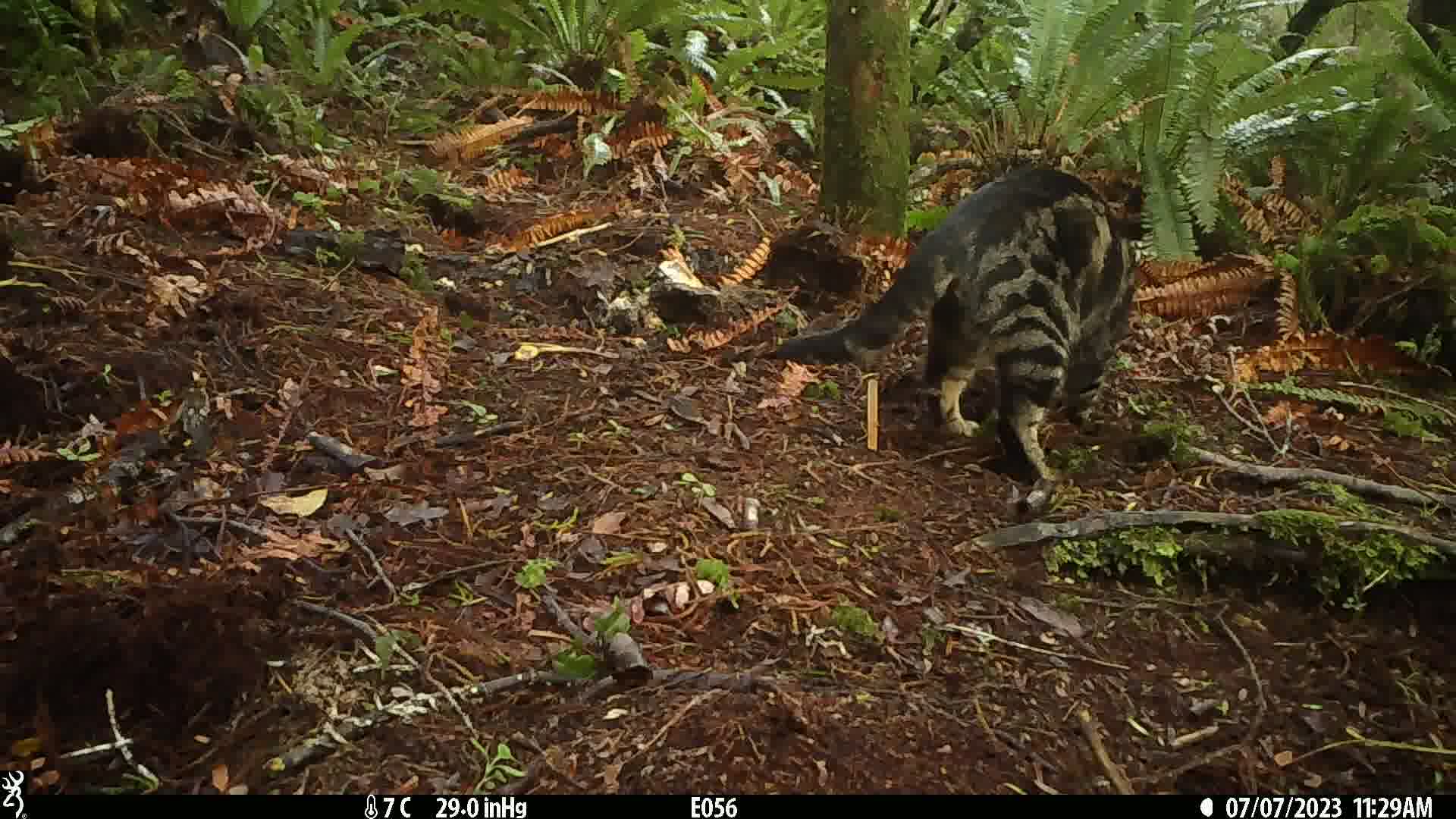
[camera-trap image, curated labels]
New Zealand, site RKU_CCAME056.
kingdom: Animalia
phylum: Chordata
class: Mammalia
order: Carnivora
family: Felidae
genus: Felis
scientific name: Felis catus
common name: domestic cat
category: cat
Cat (domestic cat) (Felis catus).